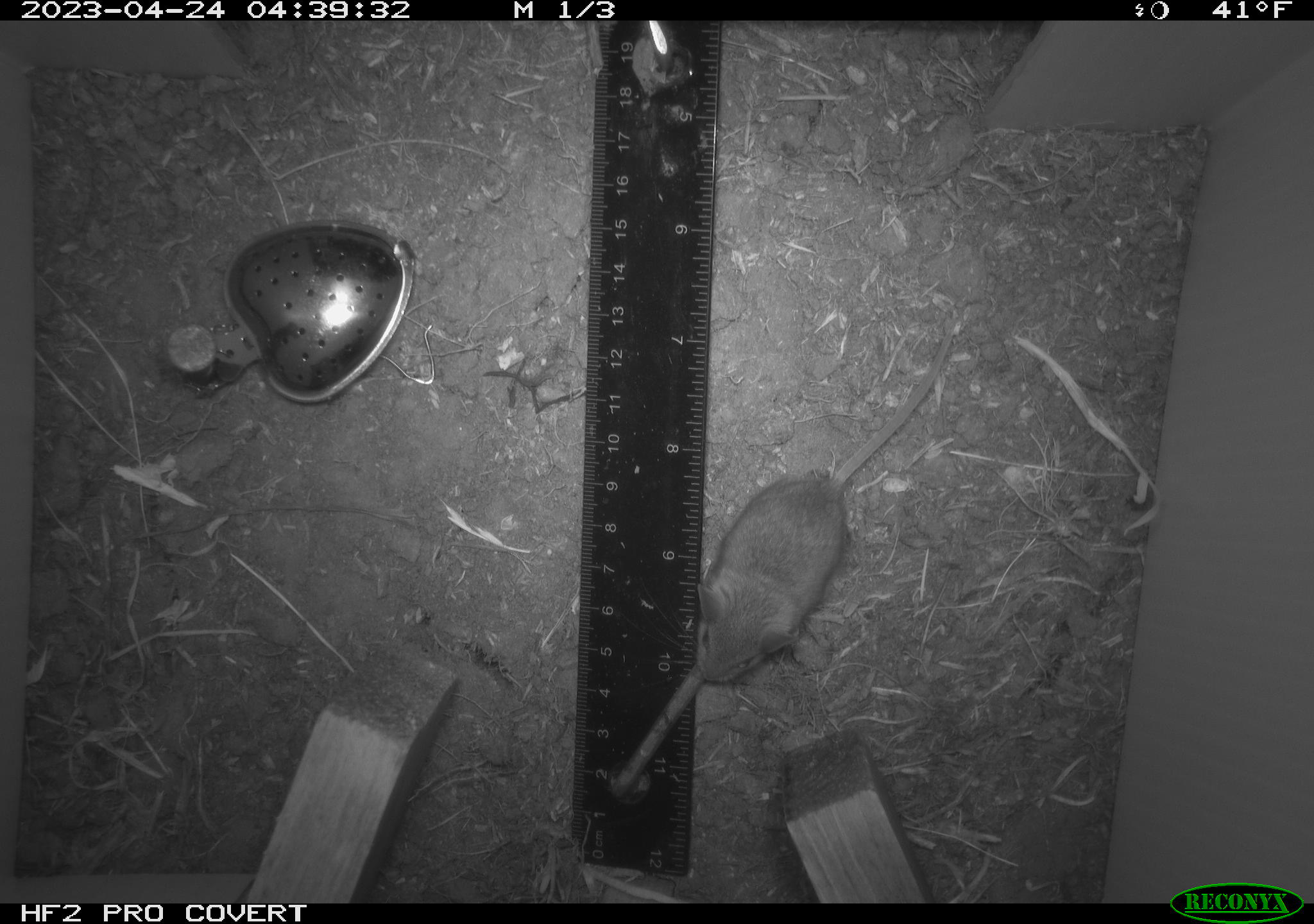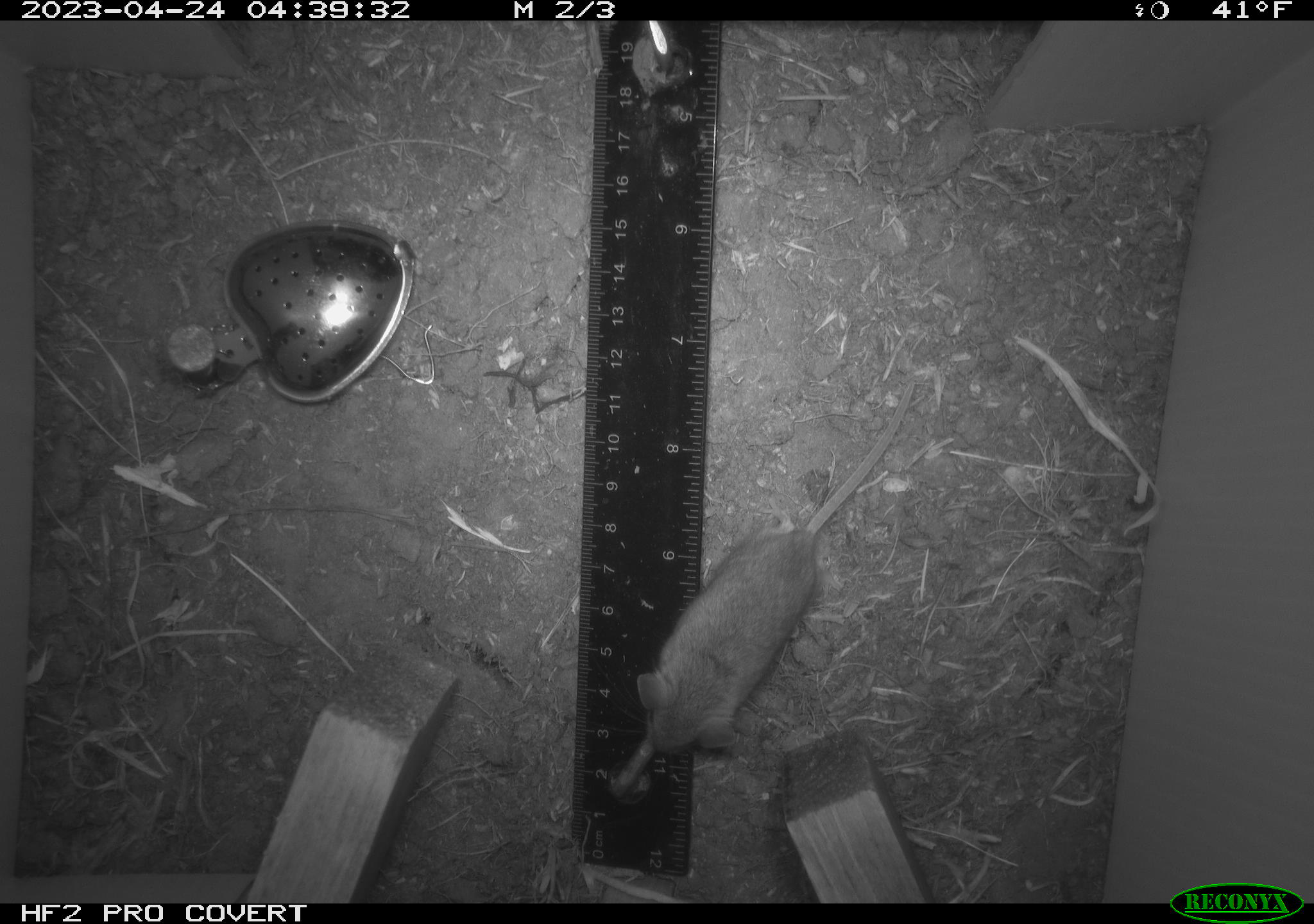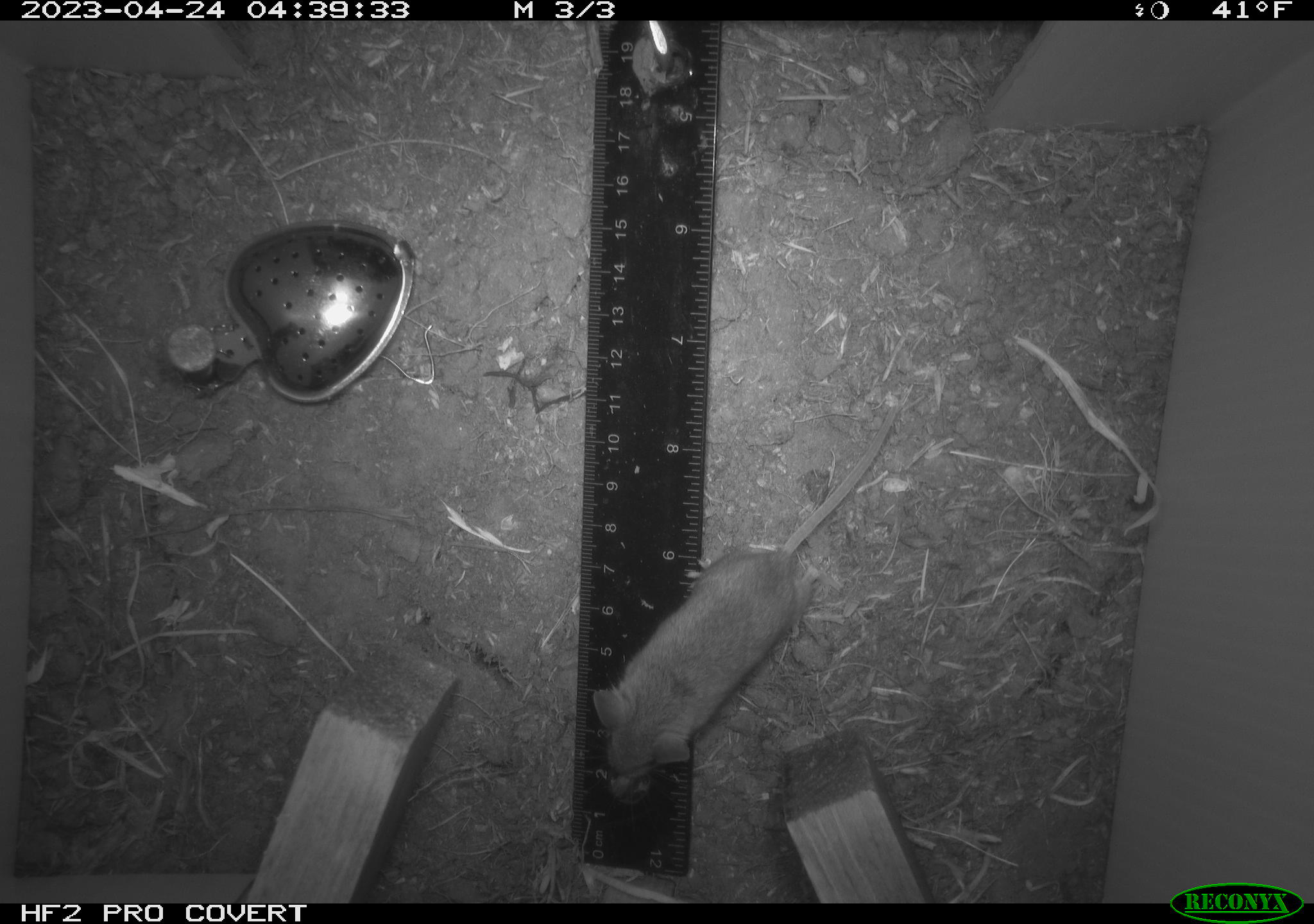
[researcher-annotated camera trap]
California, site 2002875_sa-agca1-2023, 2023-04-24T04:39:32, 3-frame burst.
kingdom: Animalia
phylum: Chordata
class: Mammalia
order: Rodentia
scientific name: Rodentia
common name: mouse species